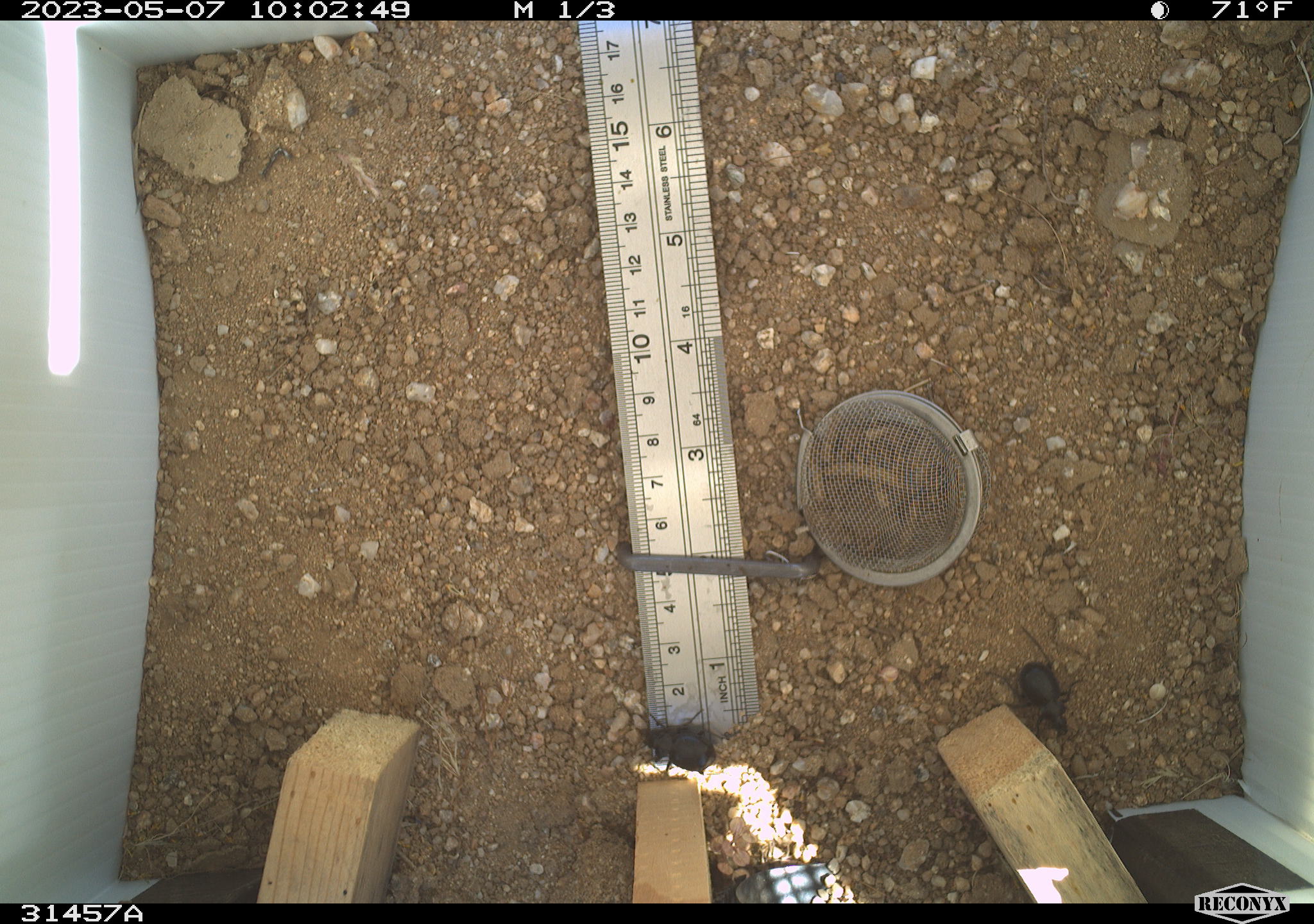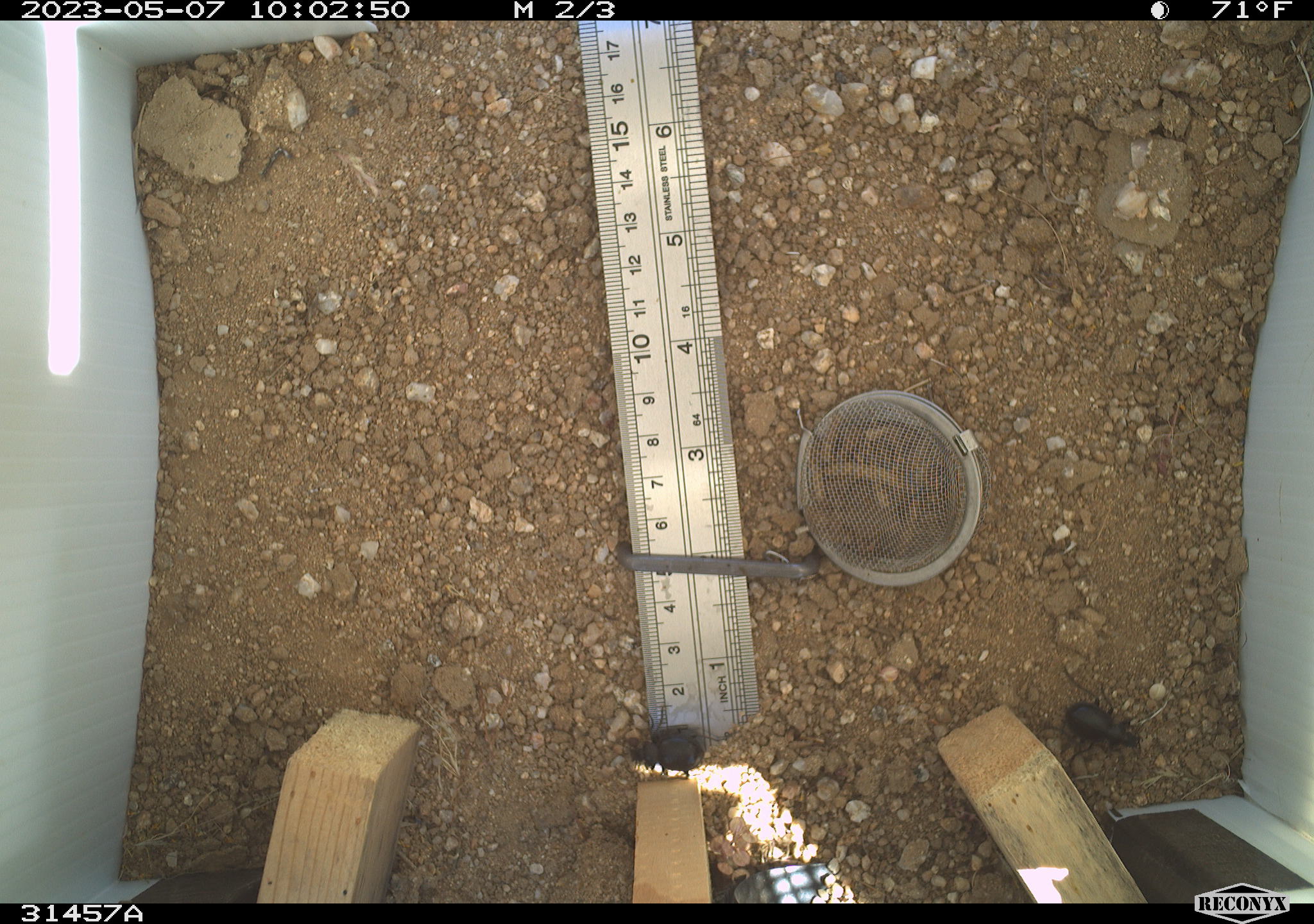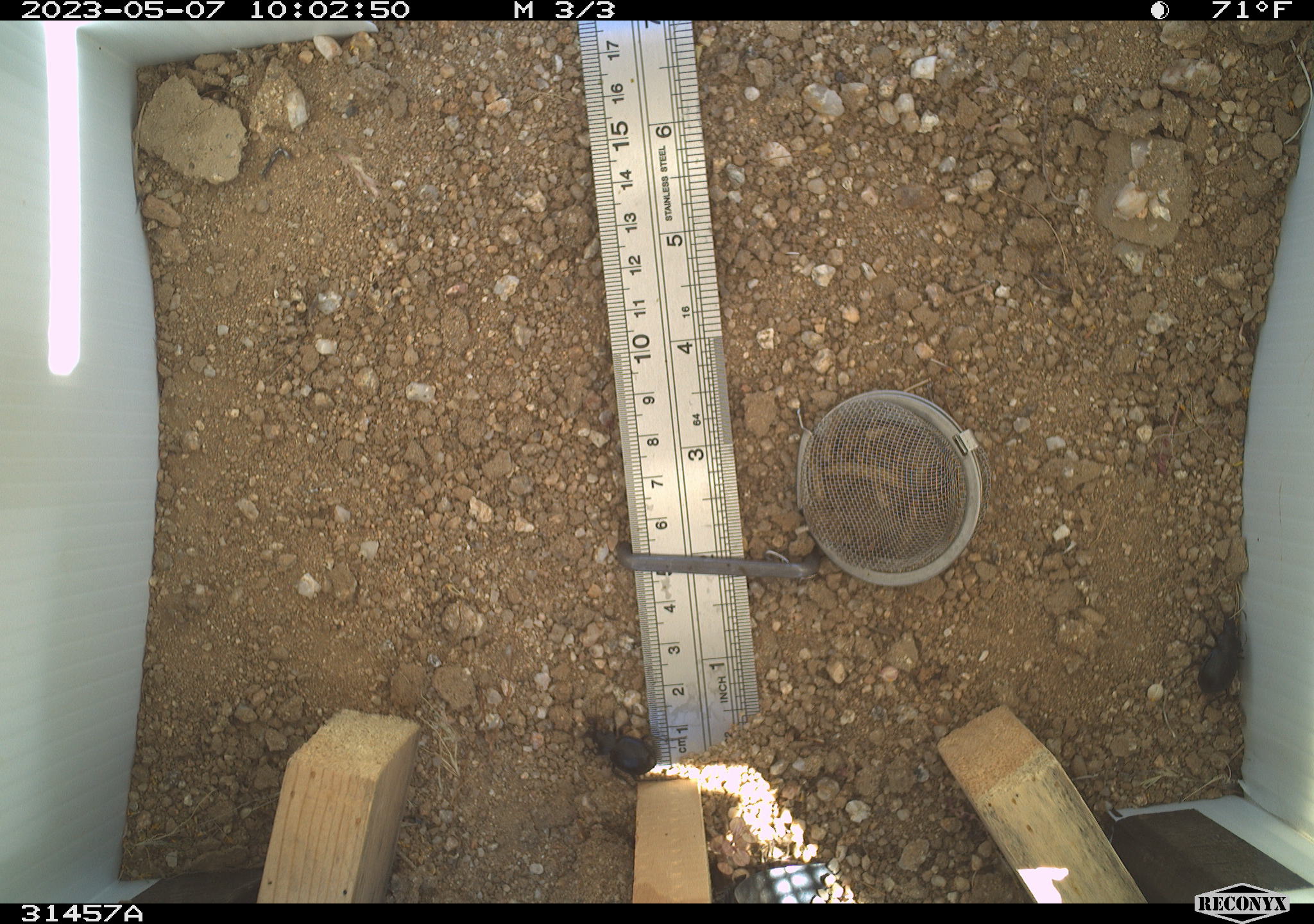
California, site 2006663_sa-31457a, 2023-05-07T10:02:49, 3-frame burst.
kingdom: Animalia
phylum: Arthropoda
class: Insecta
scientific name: Insecta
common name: insect